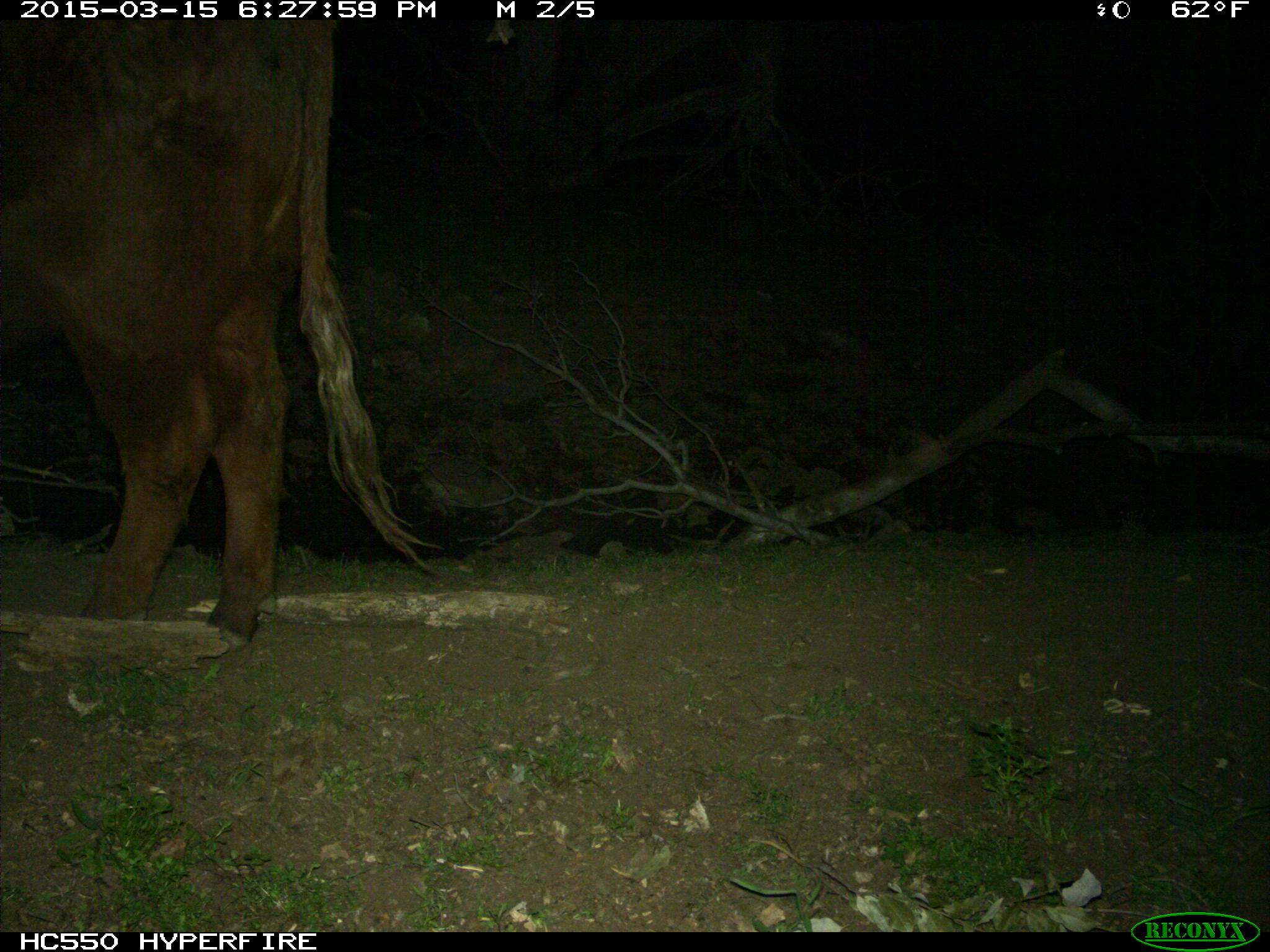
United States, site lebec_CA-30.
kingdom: Animalia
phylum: Chordata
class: Mammalia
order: Artiodactyla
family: Bovidae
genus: Bos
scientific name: Bos taurus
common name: domestic cow